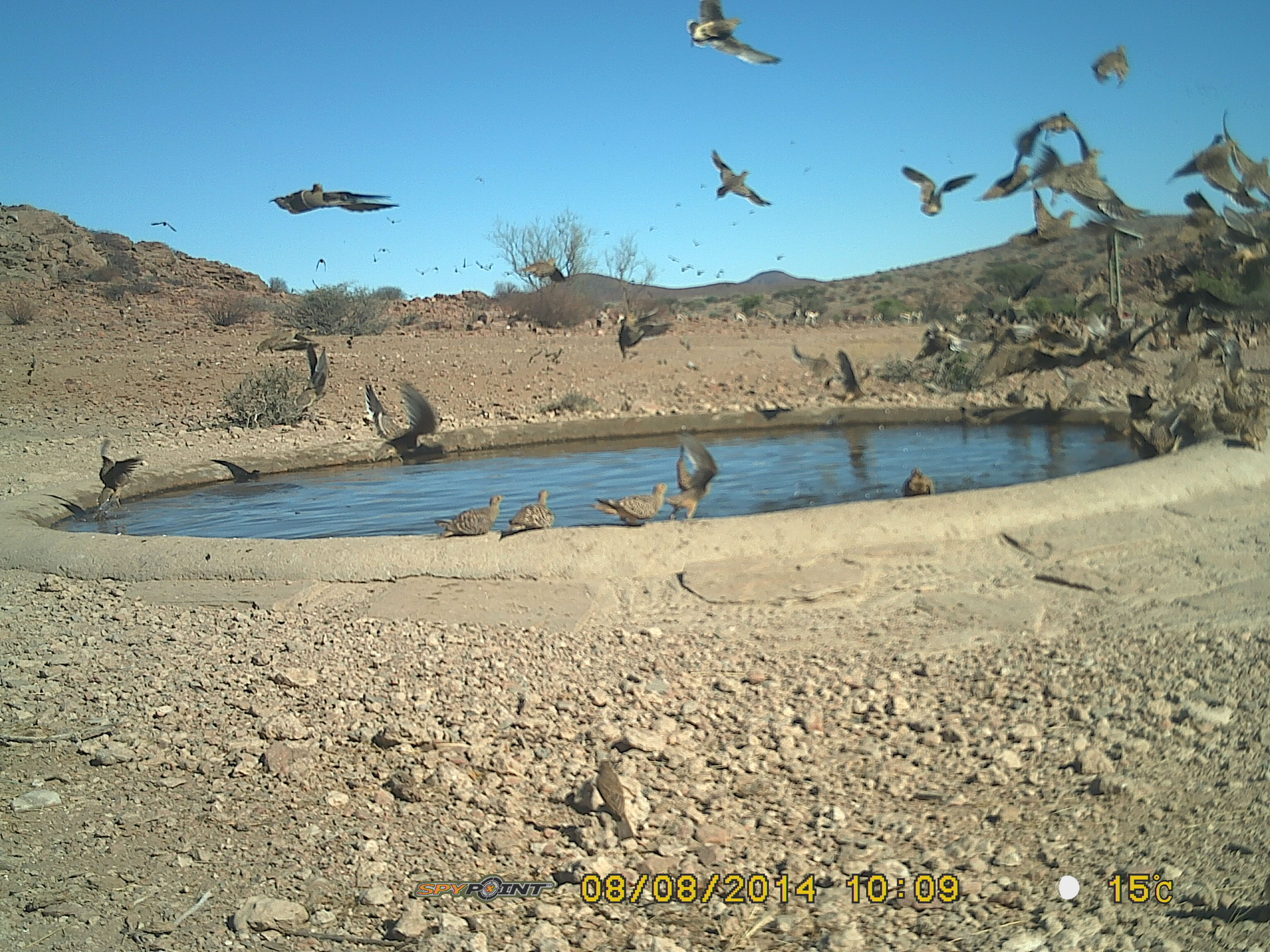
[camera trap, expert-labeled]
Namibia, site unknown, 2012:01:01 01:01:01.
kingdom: Animalia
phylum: Chordata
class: Aves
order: Pterocliformes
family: Pteroclidae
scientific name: Pteroclidae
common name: sandgrouse